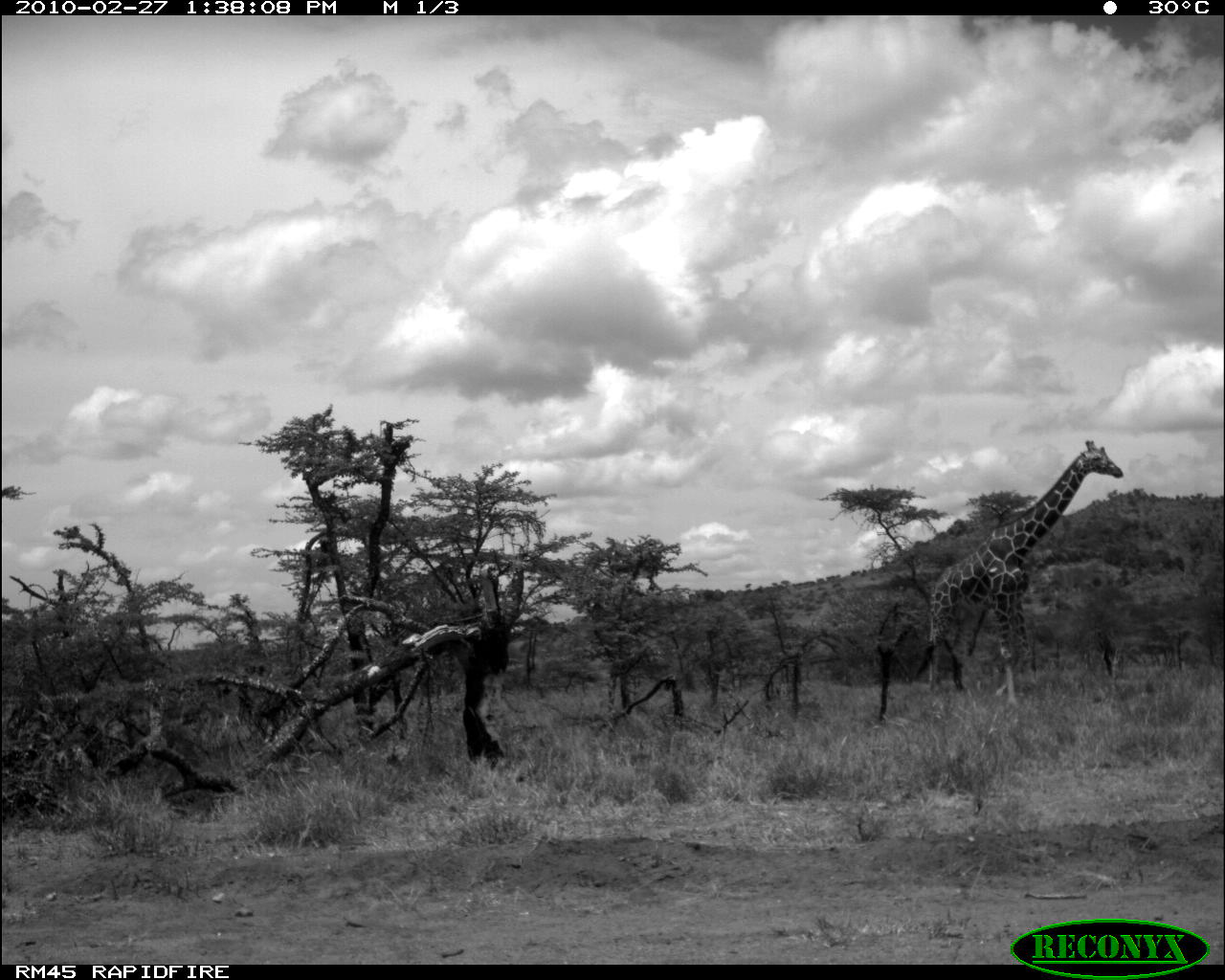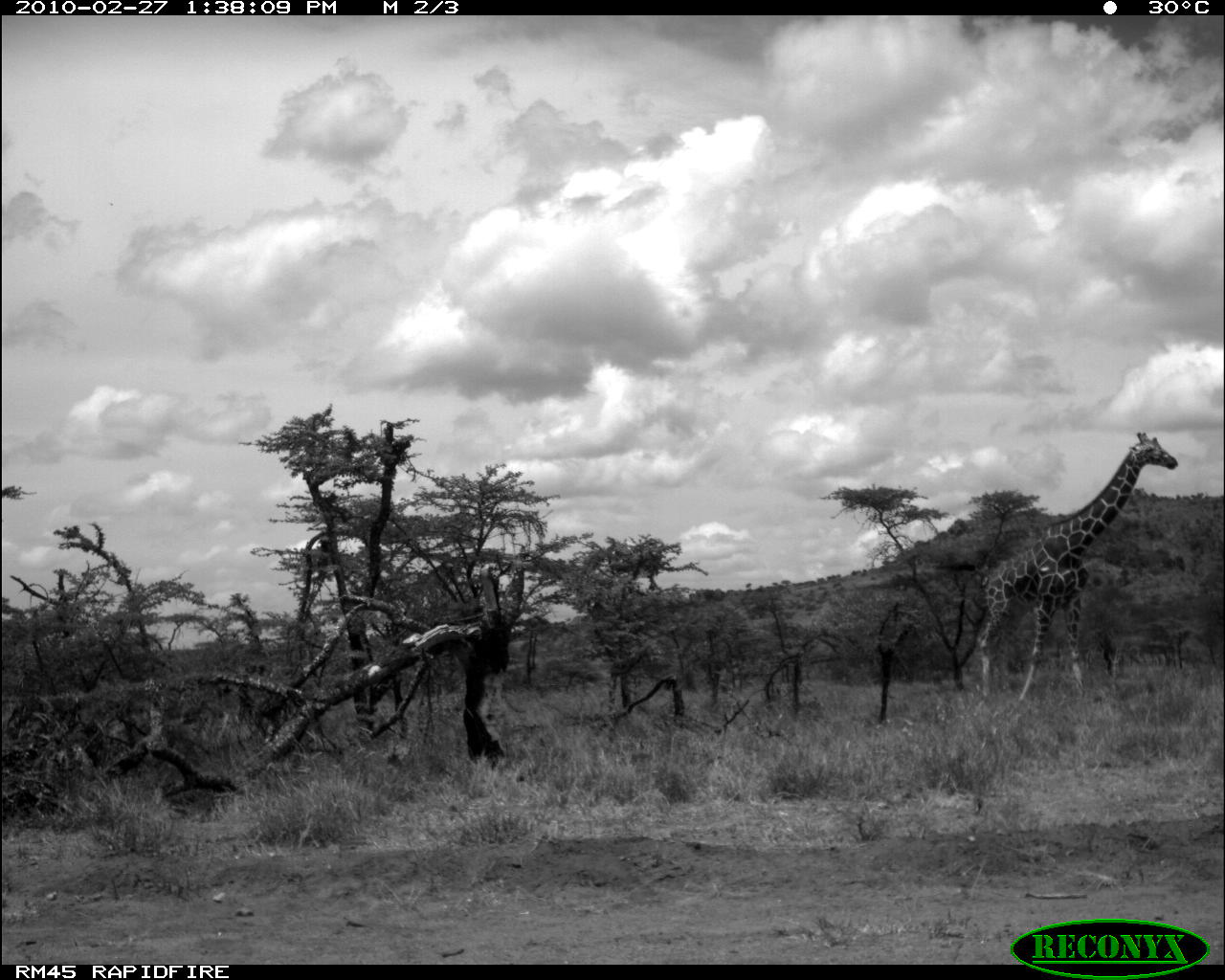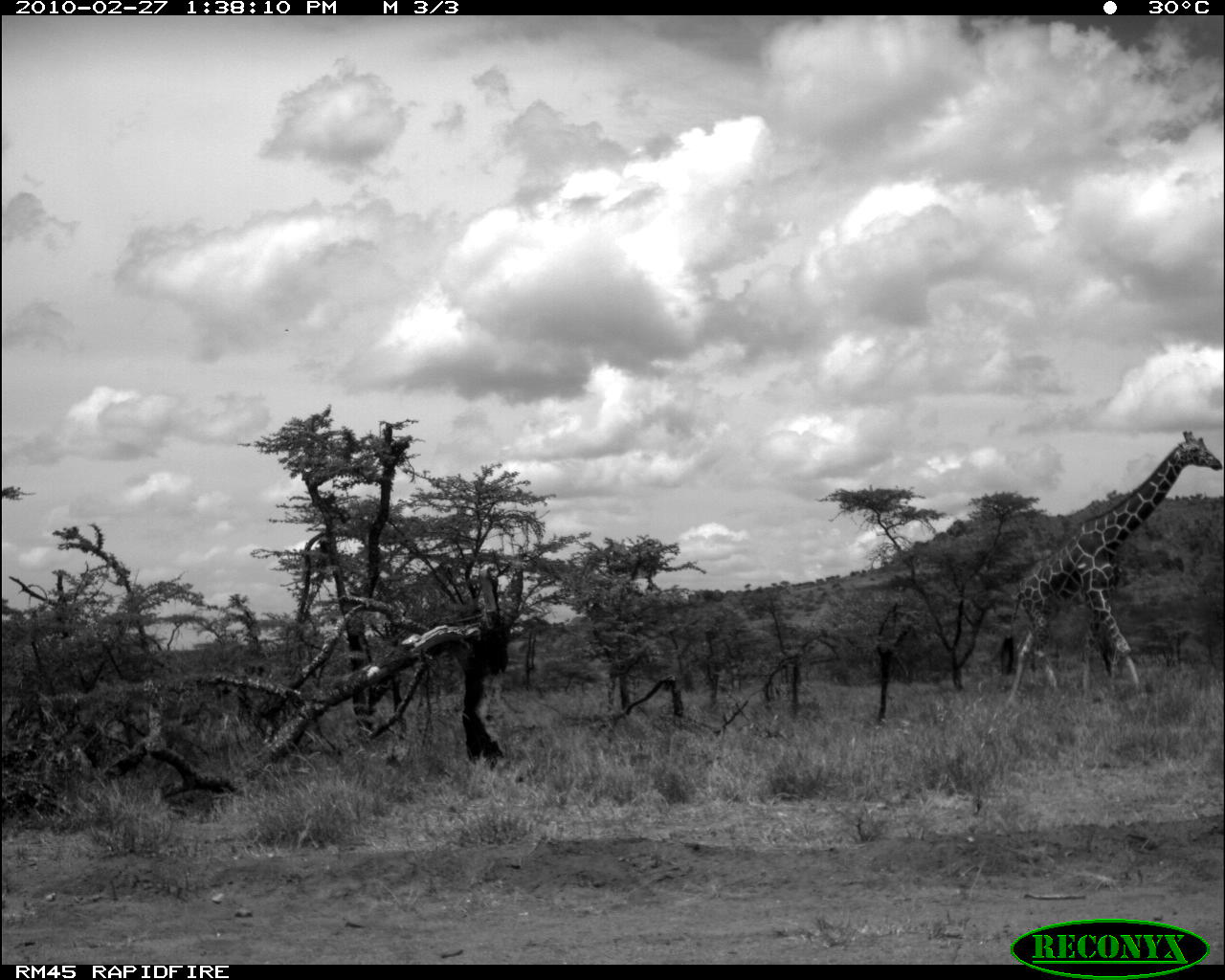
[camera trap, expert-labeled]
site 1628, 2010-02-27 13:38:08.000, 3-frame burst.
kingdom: Animalia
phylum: Chordata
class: Mammalia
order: Artiodactyla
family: Giraffidae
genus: Giraffa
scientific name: Giraffa camelopardalis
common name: giraffe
Giraffa camelopardalis (giraffe), count 1.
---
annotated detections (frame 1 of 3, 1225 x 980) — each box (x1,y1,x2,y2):
giraffa camelopardalis: (924,438,1125,712)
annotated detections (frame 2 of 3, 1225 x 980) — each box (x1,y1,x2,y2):
giraffa camelopardalis: (976,432,1179,701)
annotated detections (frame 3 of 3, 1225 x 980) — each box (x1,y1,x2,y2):
giraffa camelopardalis: (999,431,1222,707)